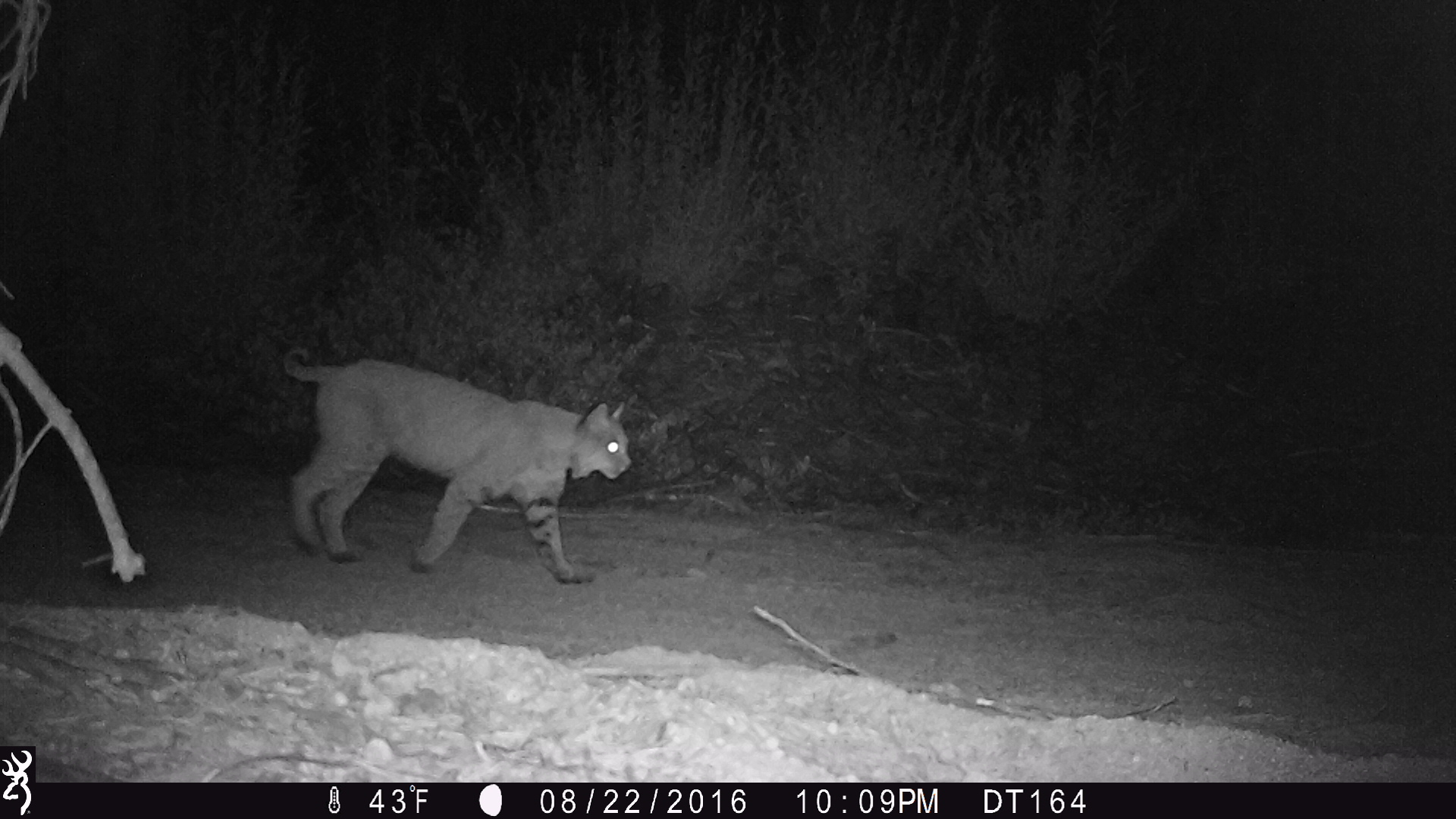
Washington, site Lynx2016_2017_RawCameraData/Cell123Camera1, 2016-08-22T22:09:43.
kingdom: Animalia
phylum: Chordata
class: Mammalia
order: Carnivora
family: Felidae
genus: Lynx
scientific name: Lynx rufus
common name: bobcat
Lynx rufus (bobcat). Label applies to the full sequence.